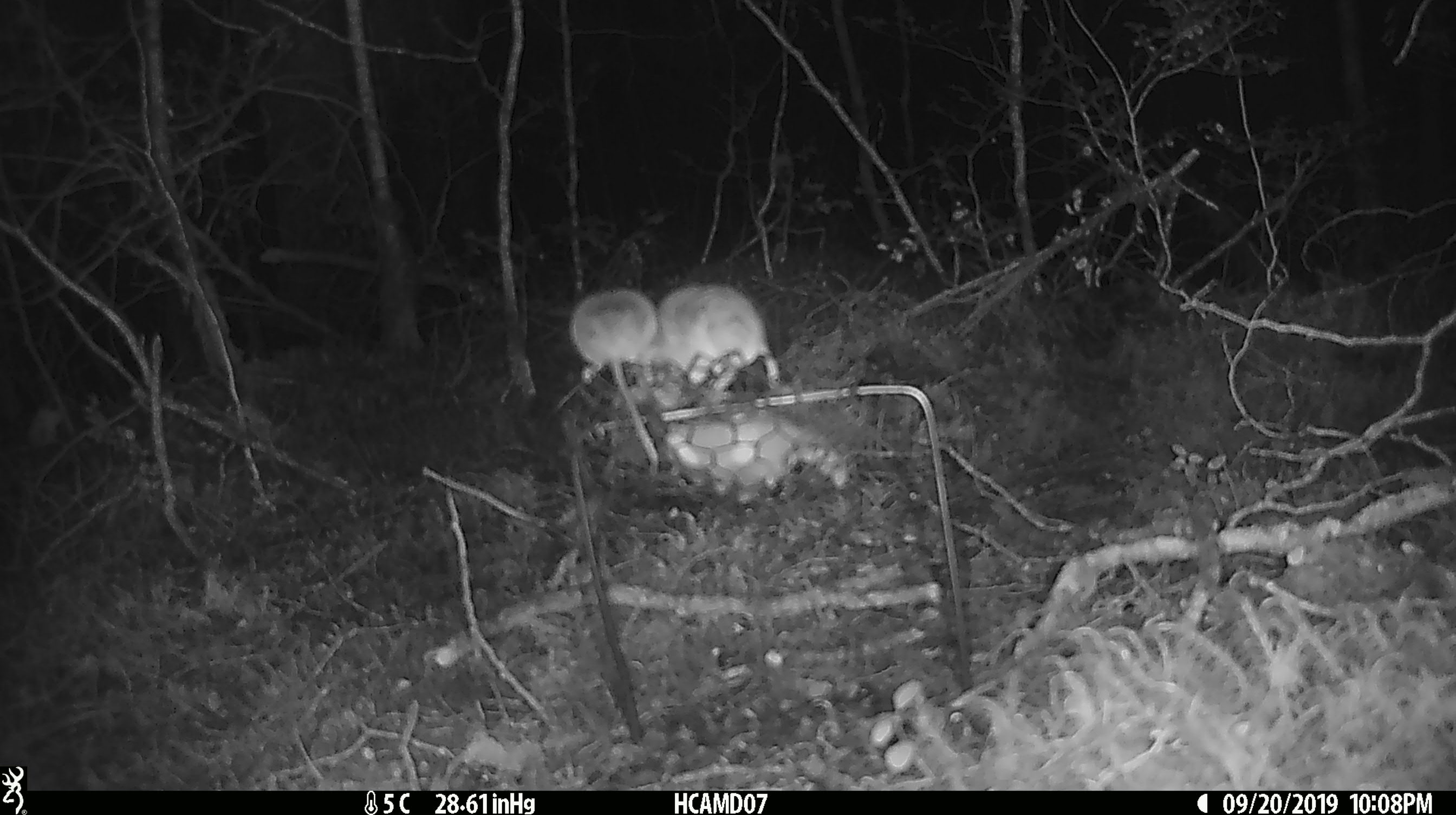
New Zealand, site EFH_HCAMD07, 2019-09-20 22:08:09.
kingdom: Animalia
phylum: Chordata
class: Mammalia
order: Rodentia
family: Muridae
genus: Mus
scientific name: Mus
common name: mouse